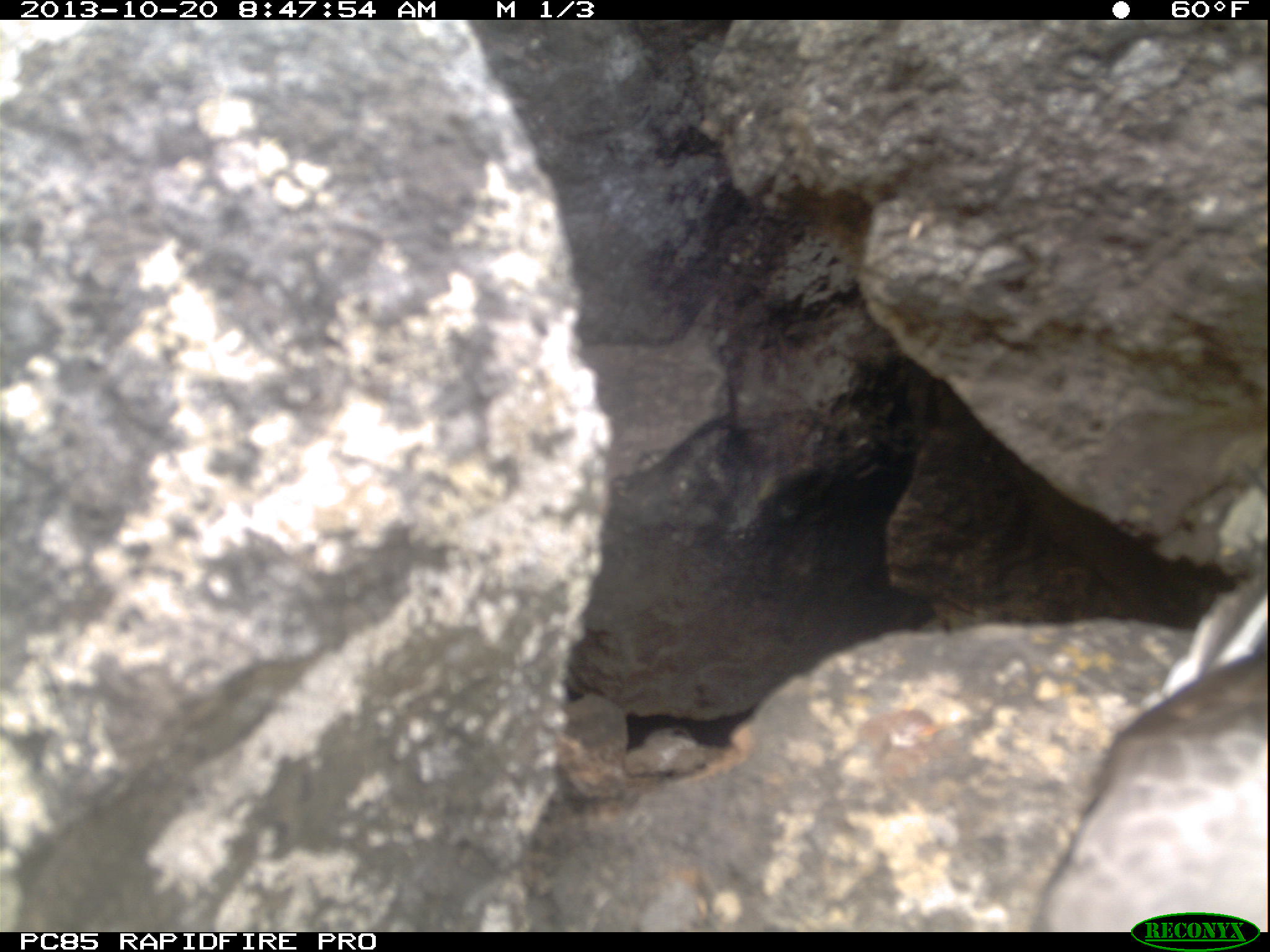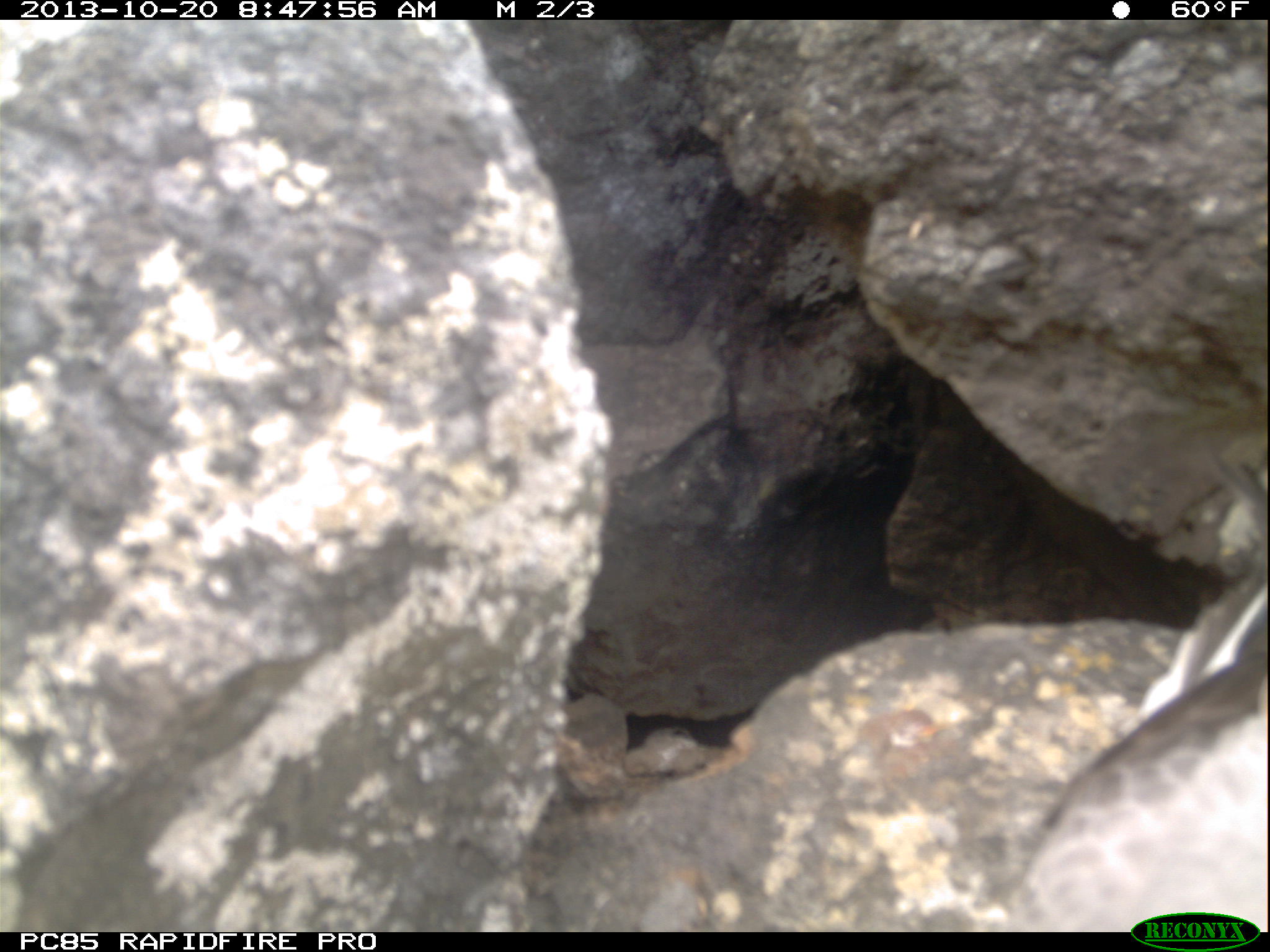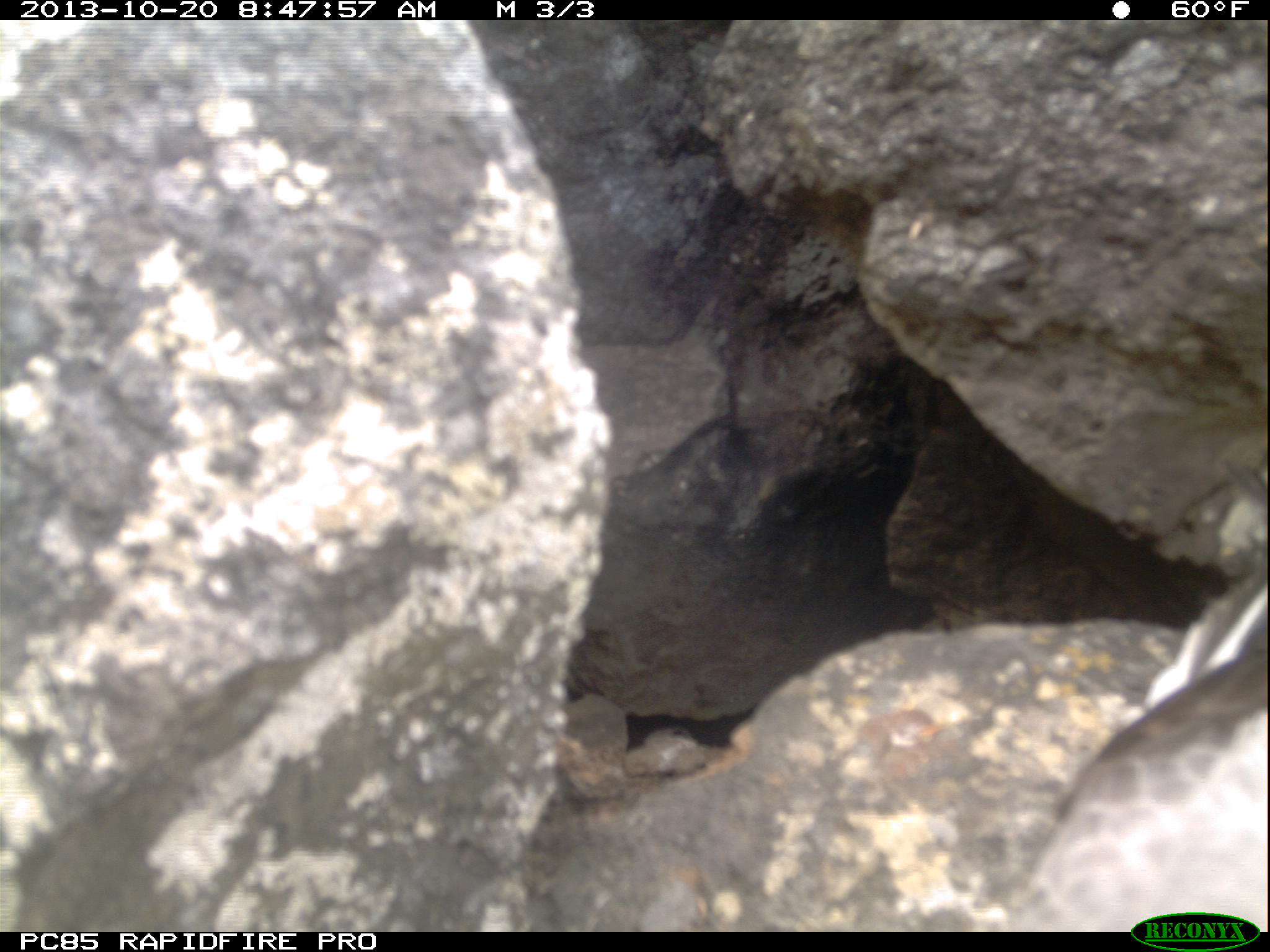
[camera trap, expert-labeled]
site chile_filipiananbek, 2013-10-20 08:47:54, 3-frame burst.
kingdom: Animalia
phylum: Chordata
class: Aves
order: Procellariiformes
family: Procellariidae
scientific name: Procellariidae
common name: petrel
Petrel (Procellariidae).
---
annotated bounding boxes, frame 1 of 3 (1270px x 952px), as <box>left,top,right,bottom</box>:
petrel: <box>1028,616,1268,932</box>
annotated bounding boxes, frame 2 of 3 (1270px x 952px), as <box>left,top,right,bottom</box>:
petrel: <box>977,465,1270,927</box>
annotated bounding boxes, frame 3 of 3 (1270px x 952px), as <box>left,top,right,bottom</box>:
petrel: <box>989,563,1270,915</box>